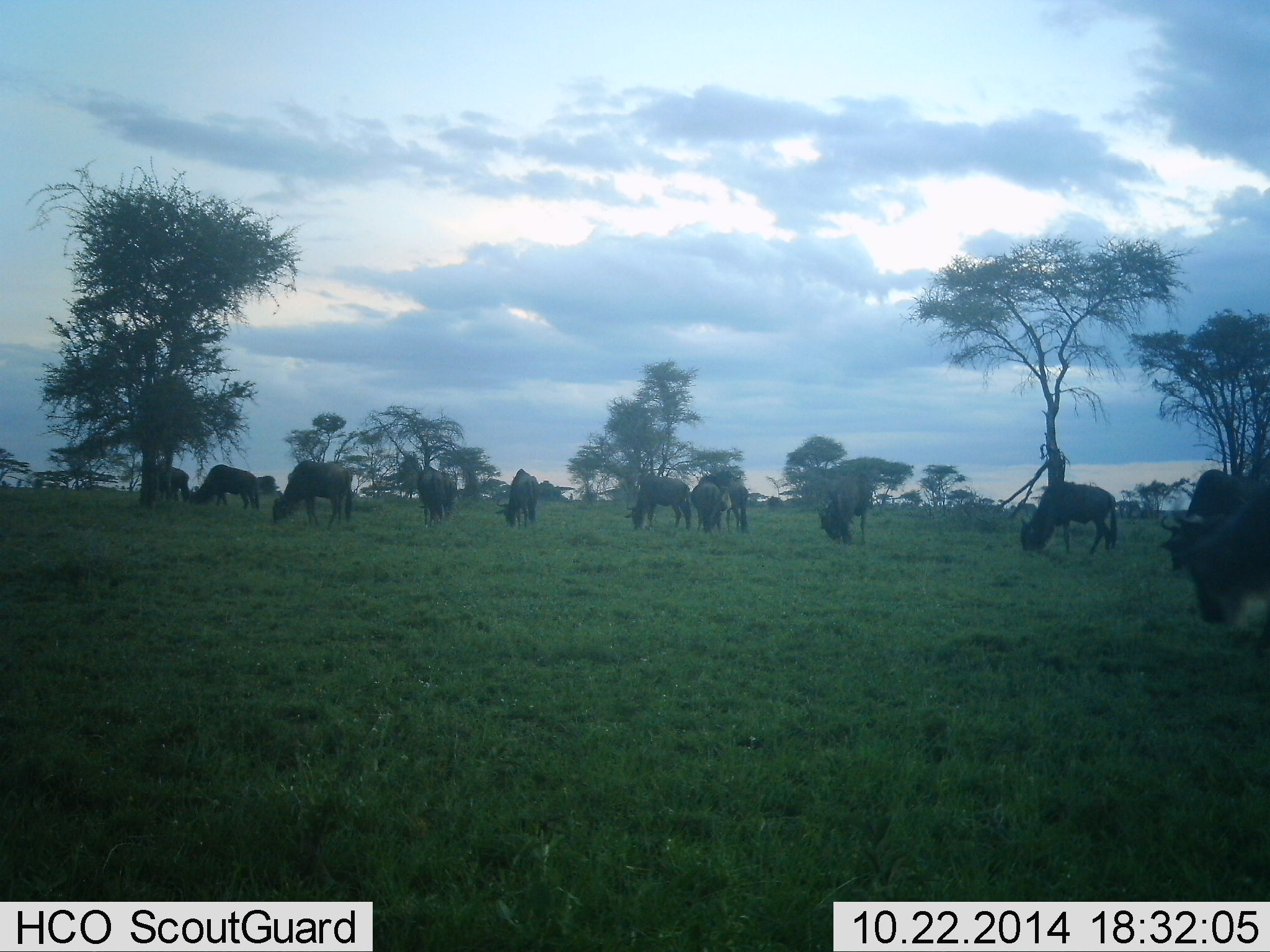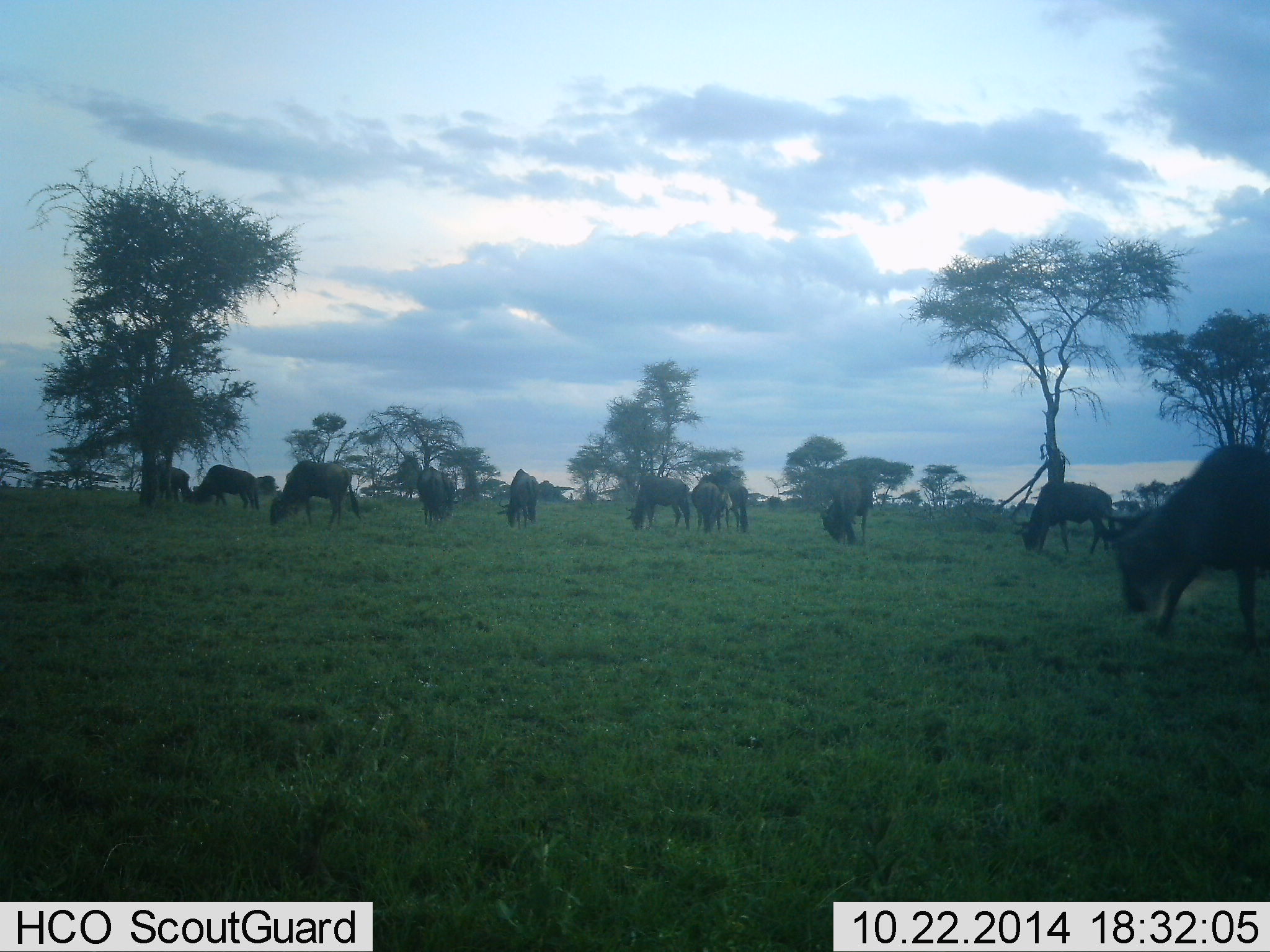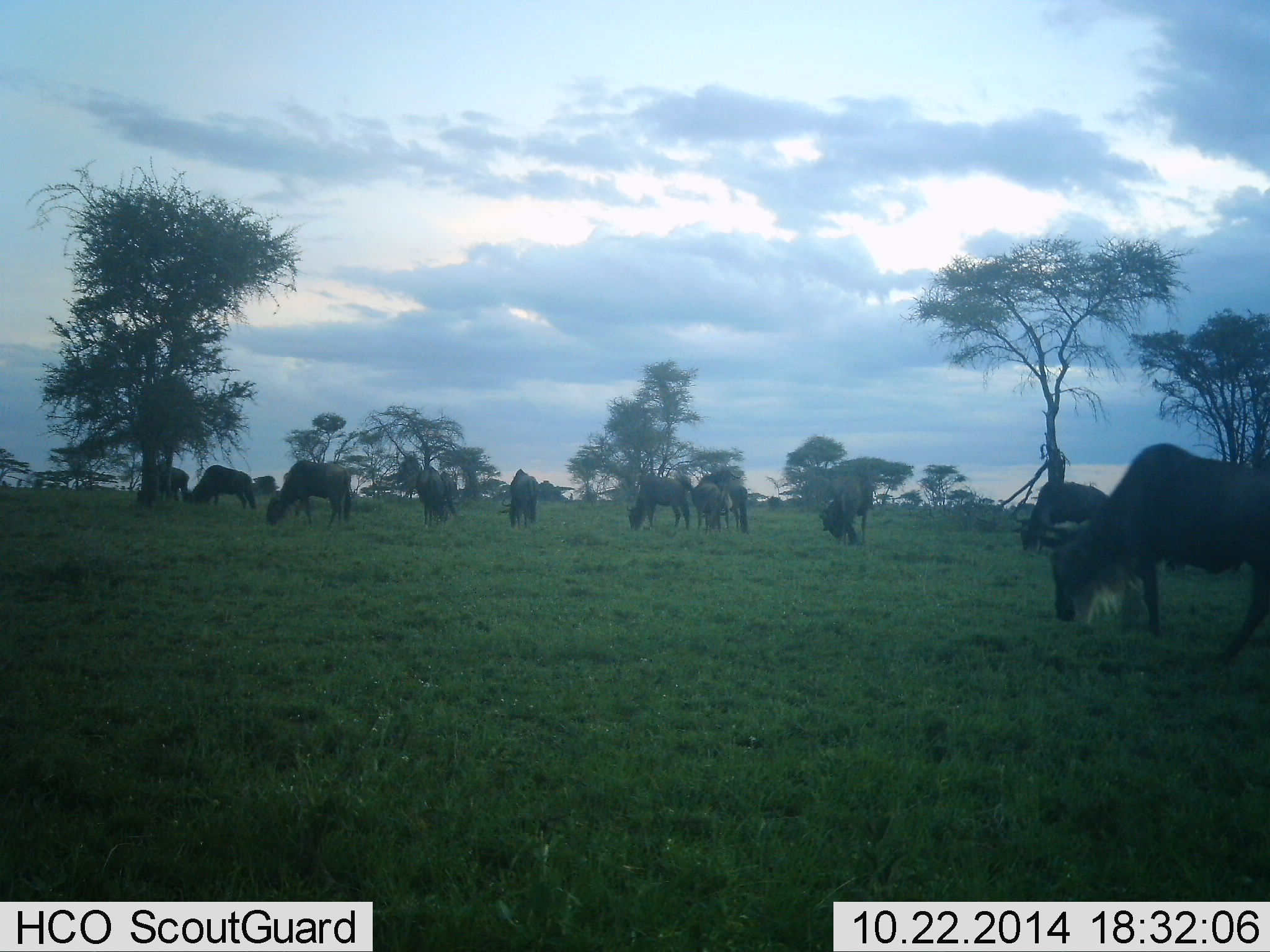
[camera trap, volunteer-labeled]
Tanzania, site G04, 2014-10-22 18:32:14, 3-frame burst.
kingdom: Animalia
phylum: Chordata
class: Mammalia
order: Artiodactyla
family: Bovidae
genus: Connochaetes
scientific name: Connochaetes taurinus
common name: blue wildebeest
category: wildebeest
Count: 11-50.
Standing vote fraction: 20%.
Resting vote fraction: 0%.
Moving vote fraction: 40%.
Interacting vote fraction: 0%.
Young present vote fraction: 0%.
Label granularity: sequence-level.